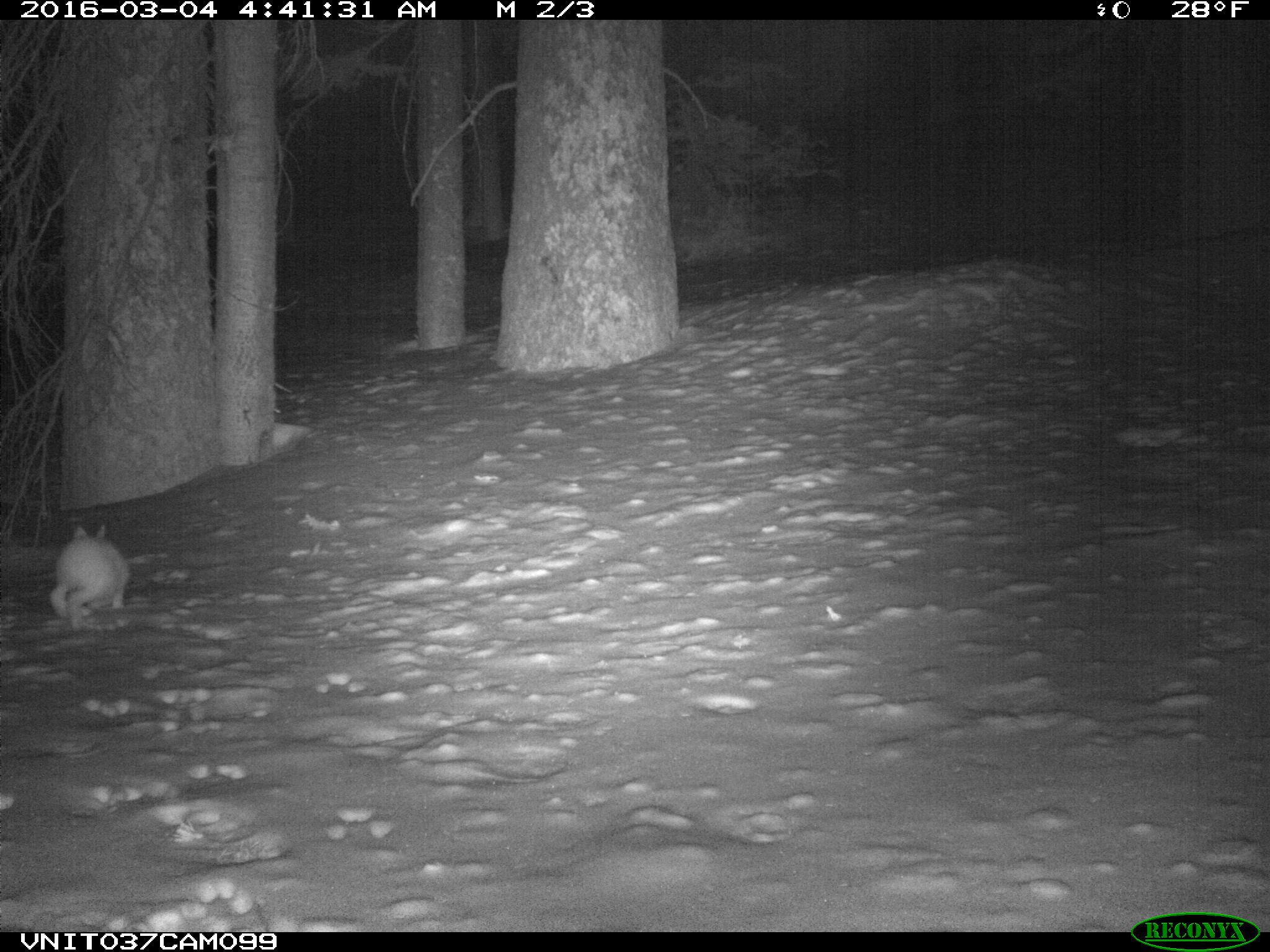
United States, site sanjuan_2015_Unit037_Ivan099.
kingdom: Animalia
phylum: Chordata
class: Mammalia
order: Lagomorpha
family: Leporidae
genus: Lepus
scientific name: Lepus americanus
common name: snowshoe hare